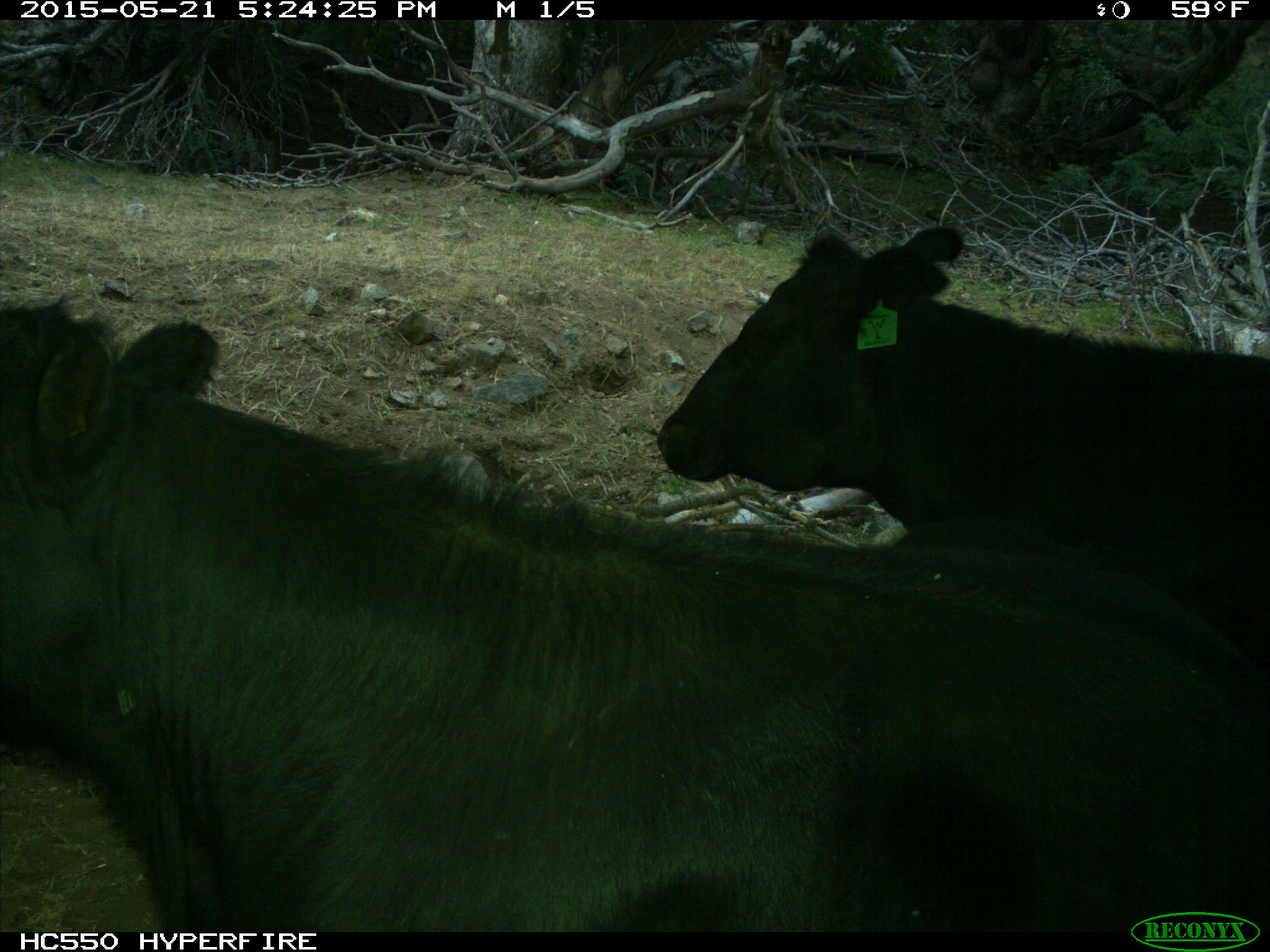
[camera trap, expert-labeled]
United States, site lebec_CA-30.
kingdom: Animalia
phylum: Chordata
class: Mammalia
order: Artiodactyla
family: Bovidae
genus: Bos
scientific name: Bos taurus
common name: domestic cow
Bos taurus (domestic cow).